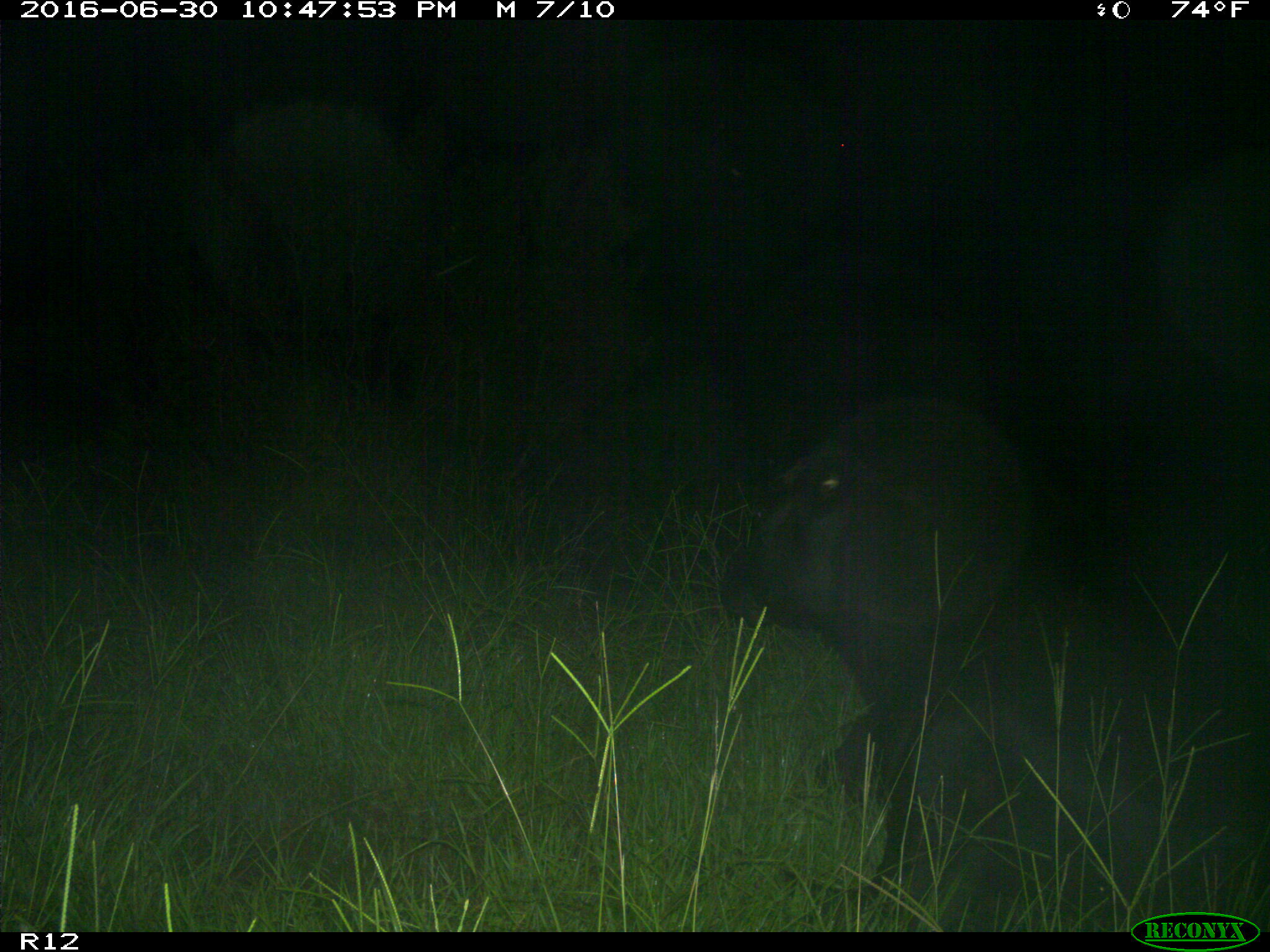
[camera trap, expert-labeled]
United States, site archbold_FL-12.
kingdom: Animalia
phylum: Chordata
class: Mammalia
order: Artiodactyla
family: Bovidae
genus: Bos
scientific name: Bos taurus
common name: domestic cow